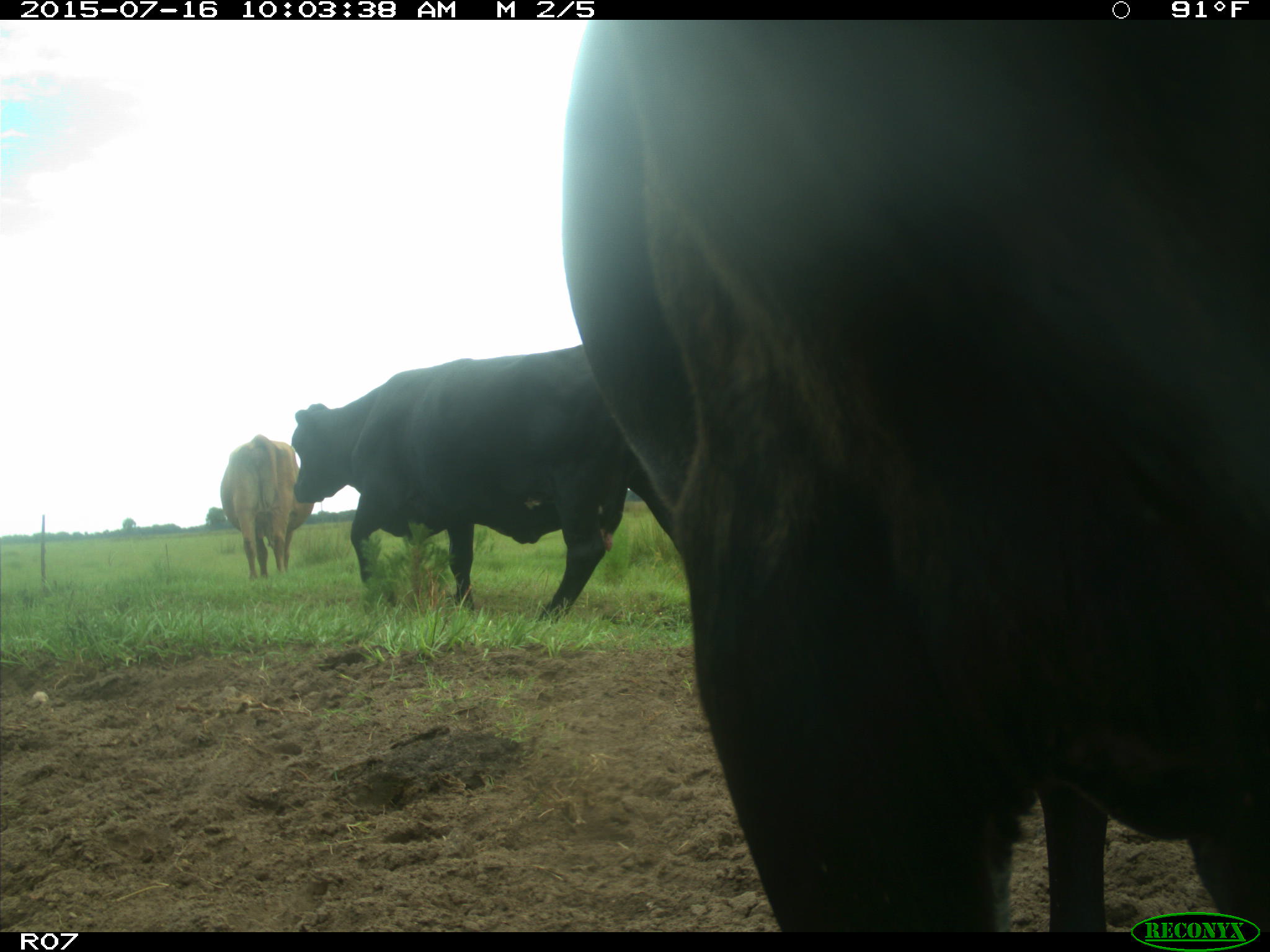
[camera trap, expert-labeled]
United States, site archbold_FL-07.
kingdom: Animalia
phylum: Chordata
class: Mammalia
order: Artiodactyla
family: Bovidae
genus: Bos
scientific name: Bos taurus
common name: domestic cow